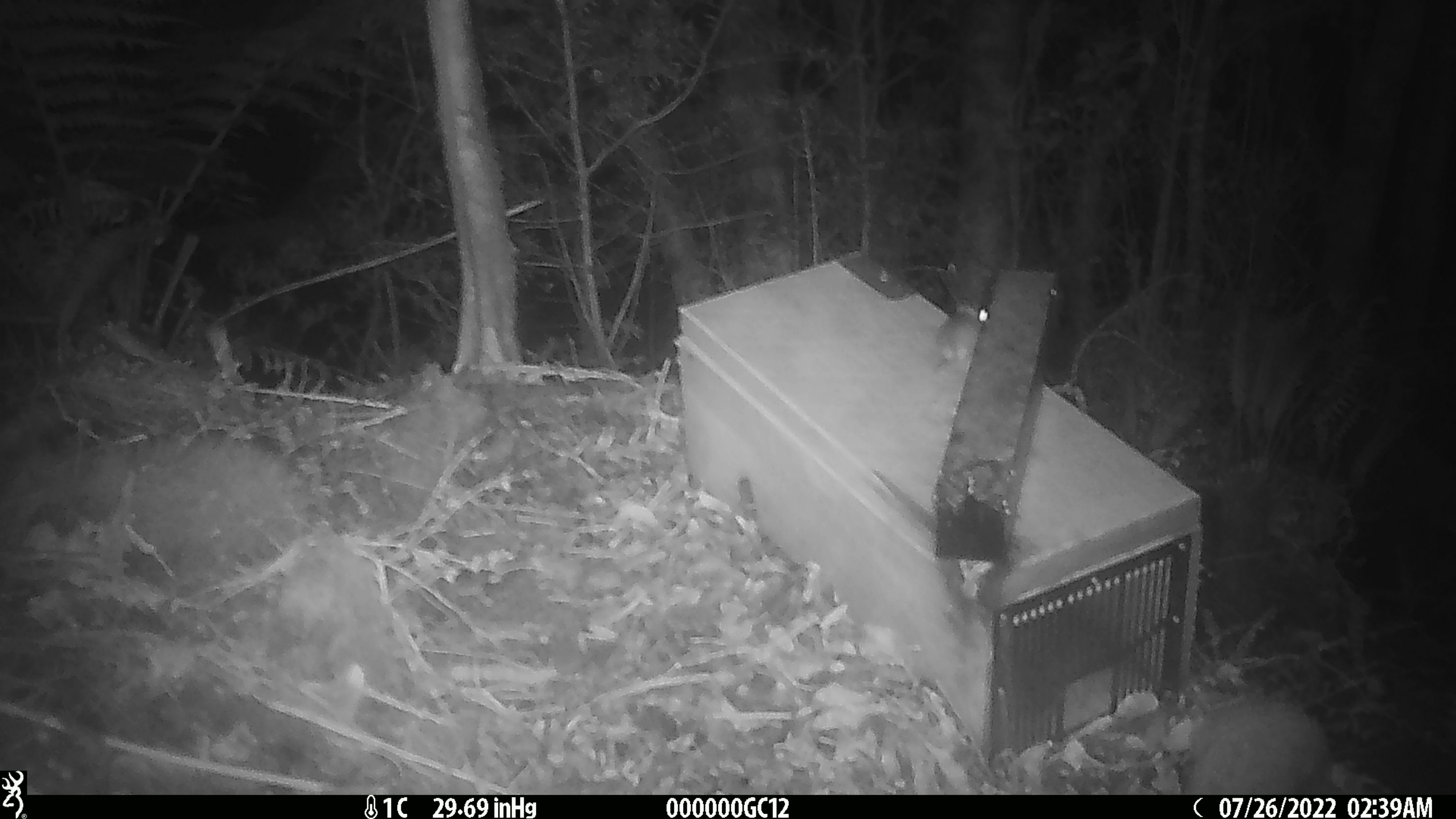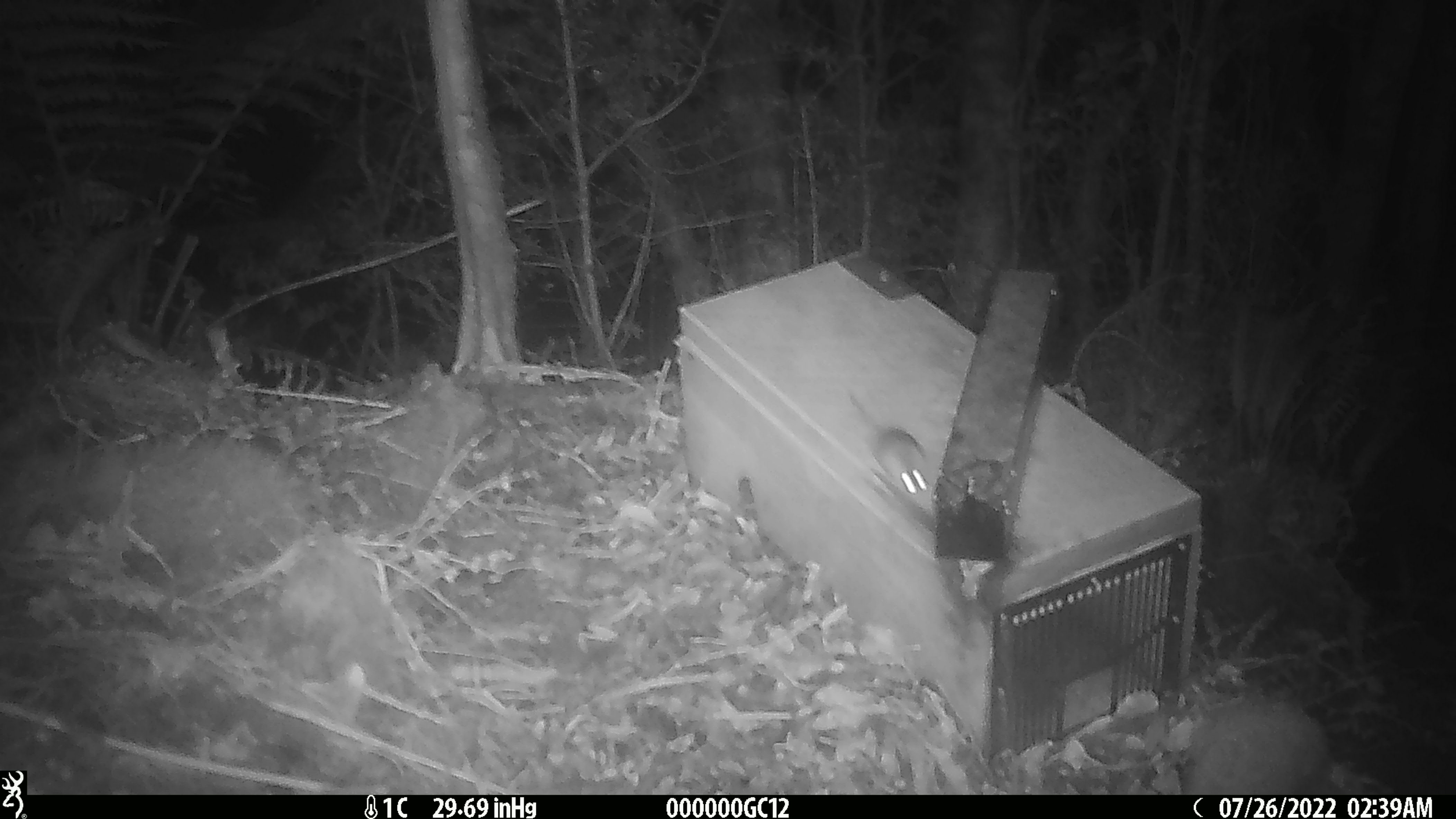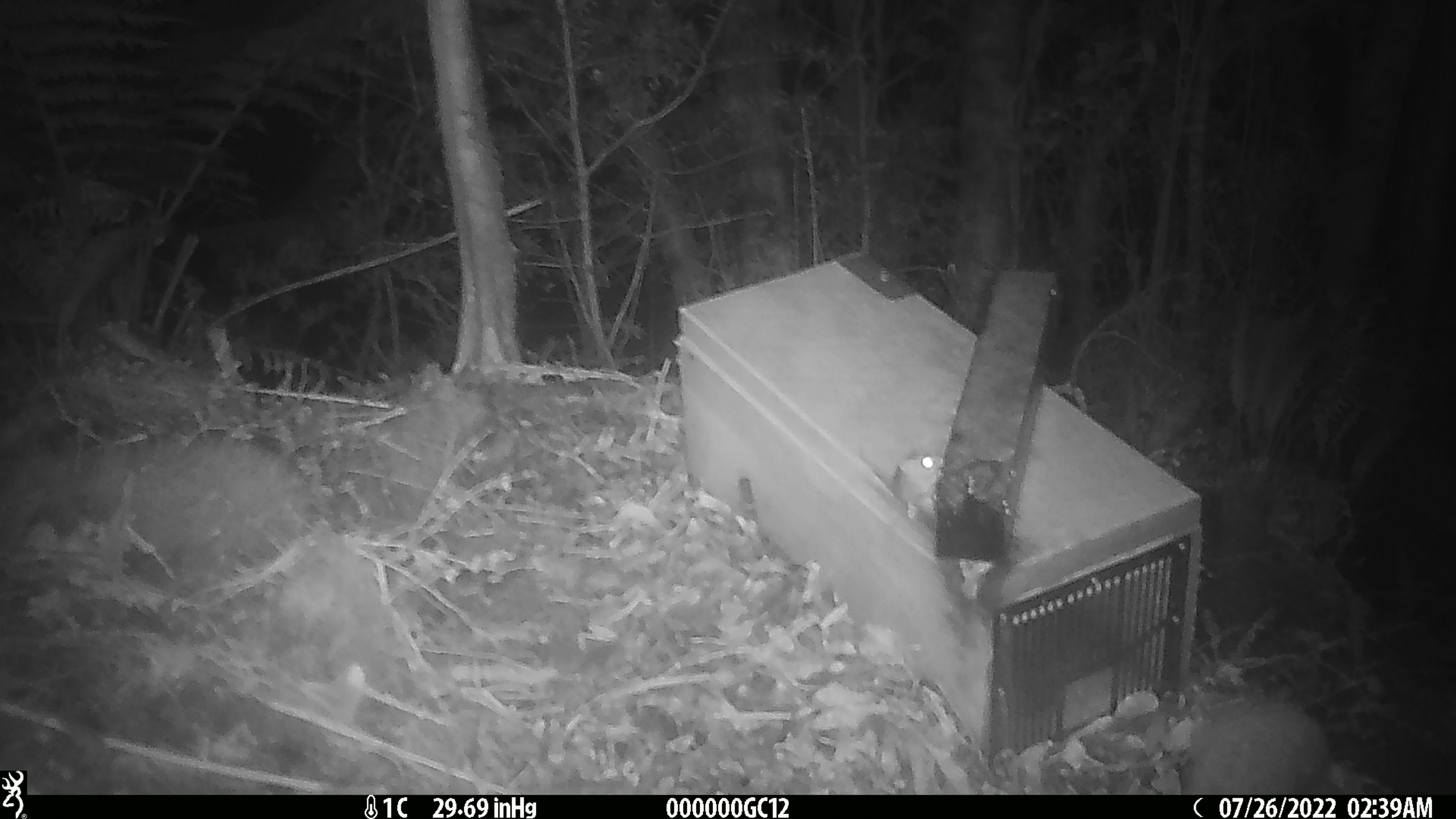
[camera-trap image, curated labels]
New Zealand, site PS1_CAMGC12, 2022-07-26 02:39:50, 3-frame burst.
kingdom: Animalia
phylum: Chordata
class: Mammalia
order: Rodentia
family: Muridae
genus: Mus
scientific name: Mus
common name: mouse